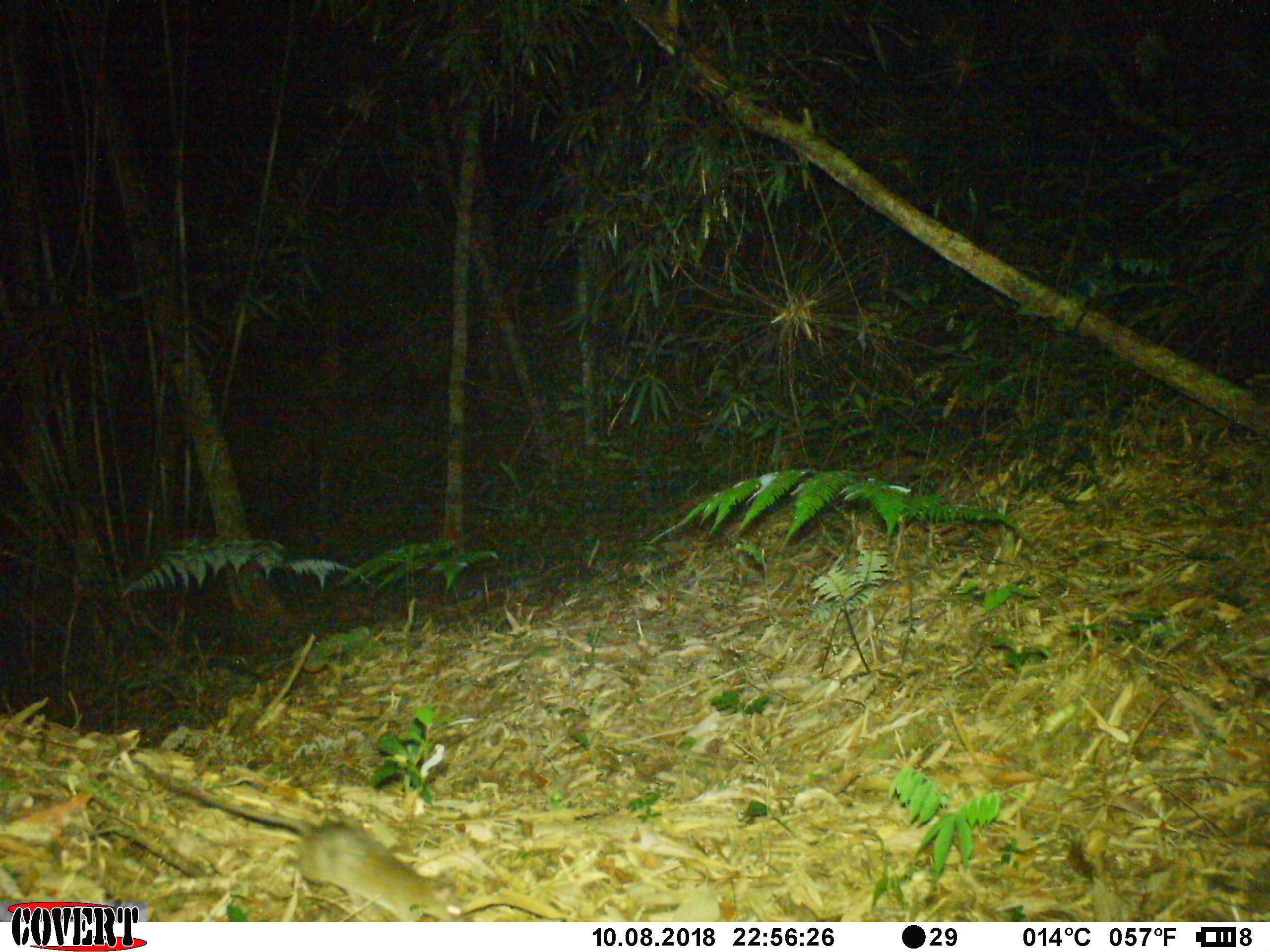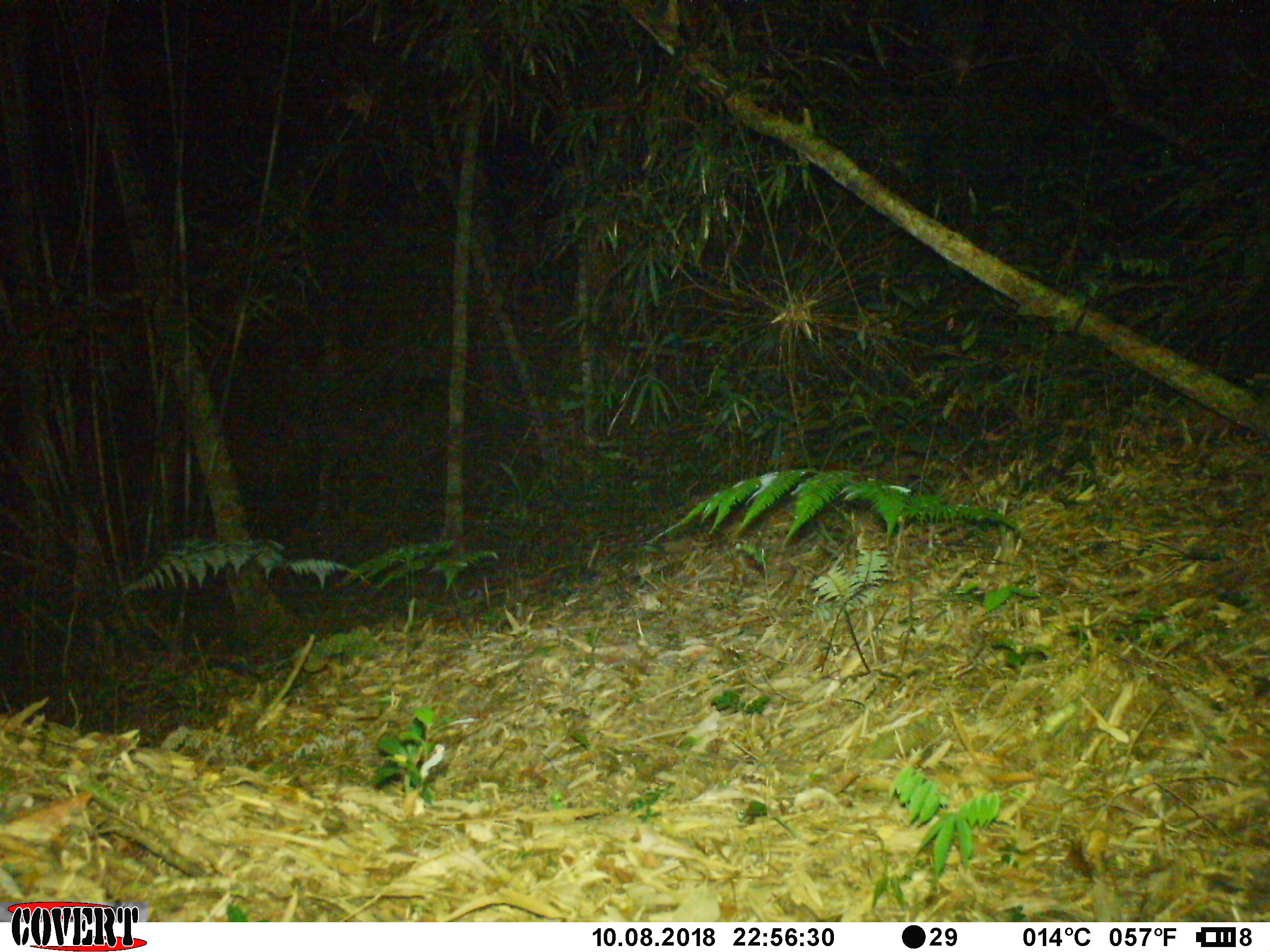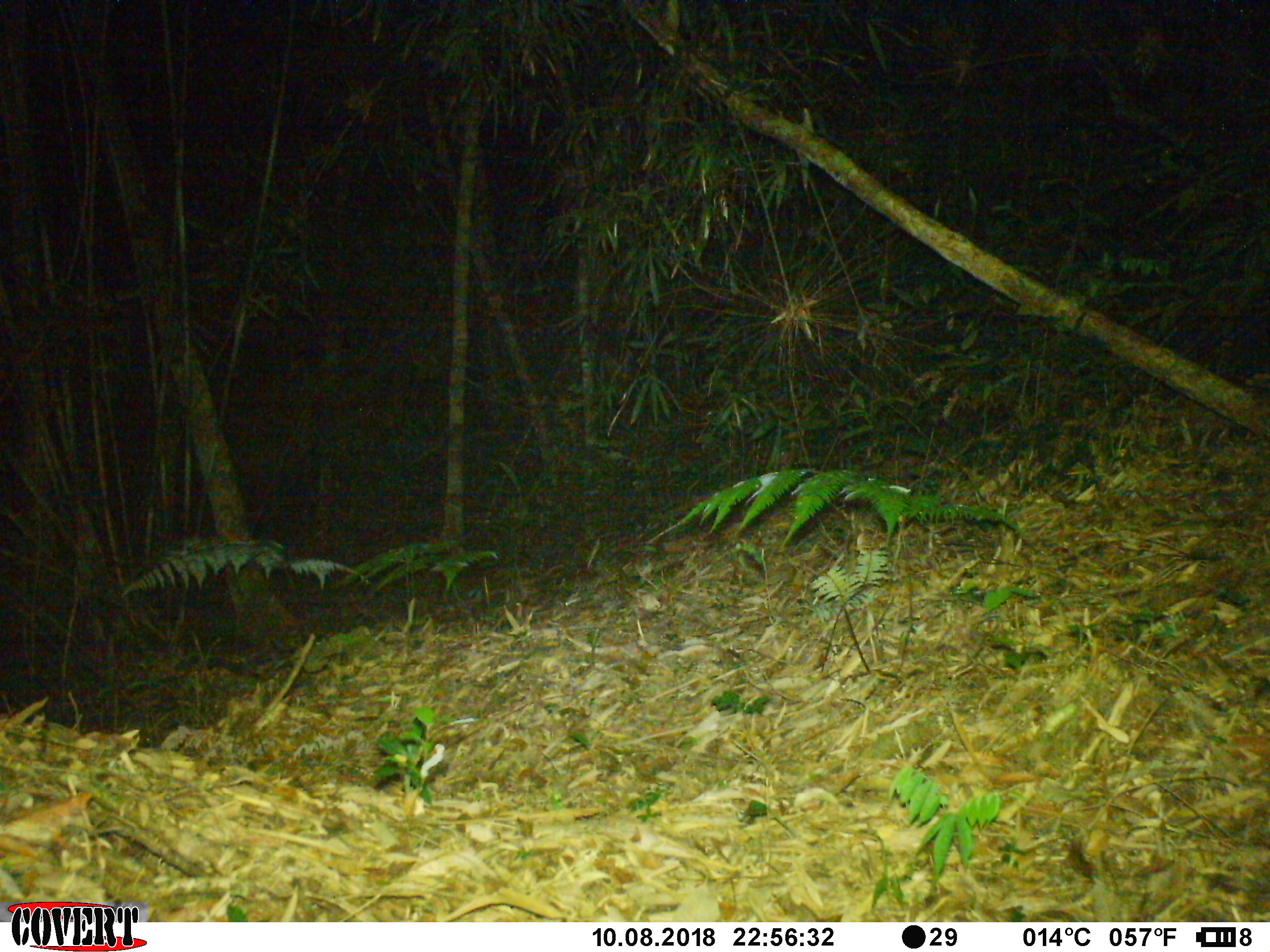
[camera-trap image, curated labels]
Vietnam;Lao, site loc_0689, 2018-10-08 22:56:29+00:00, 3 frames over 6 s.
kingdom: Animalia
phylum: Chordata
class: Mammalia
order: Rodentia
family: Muridae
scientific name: Muridae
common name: old-world mice and rats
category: unidentified murid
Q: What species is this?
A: Unidentified murid (old-world mice and rats) (Muridae).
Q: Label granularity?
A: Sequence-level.